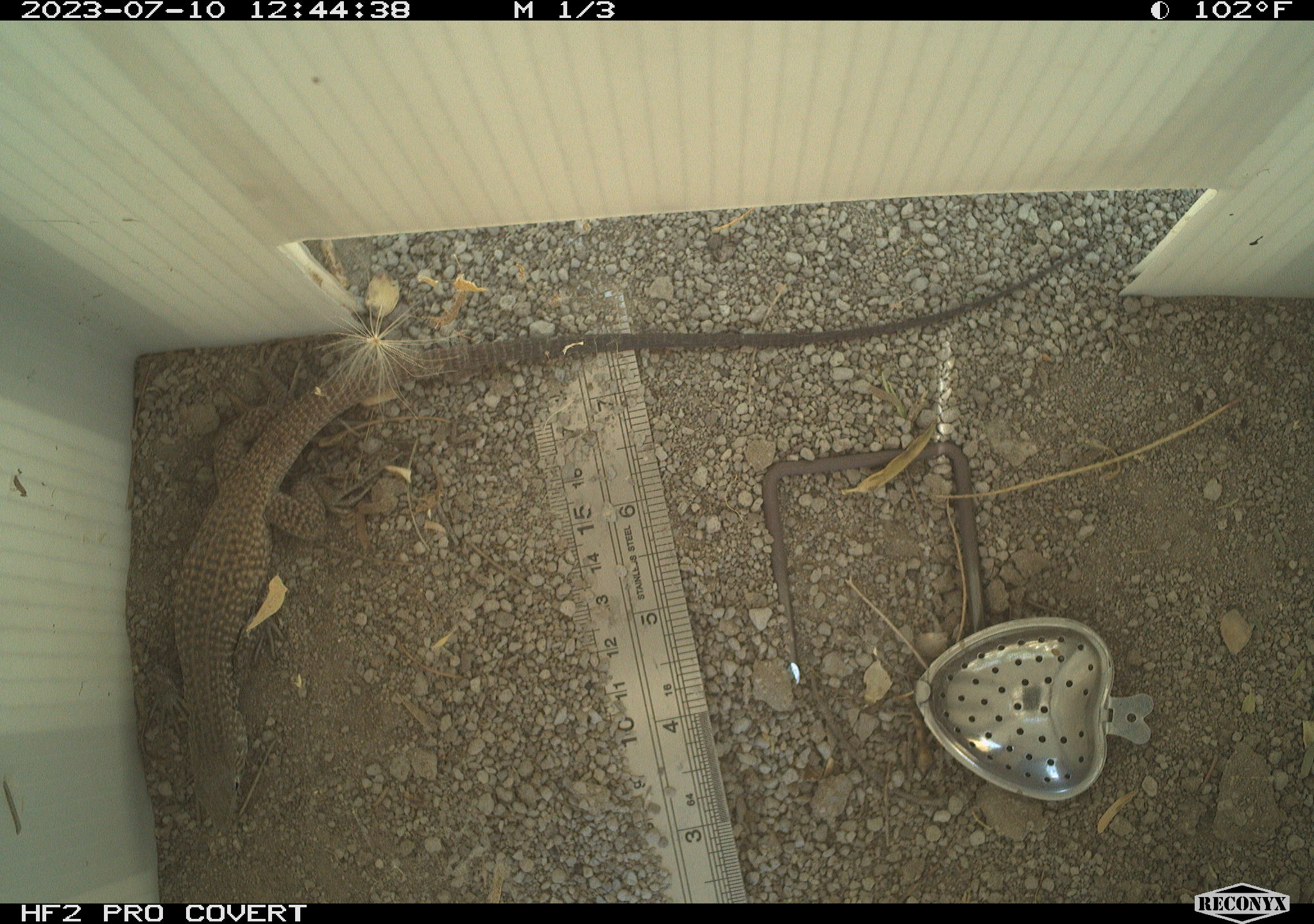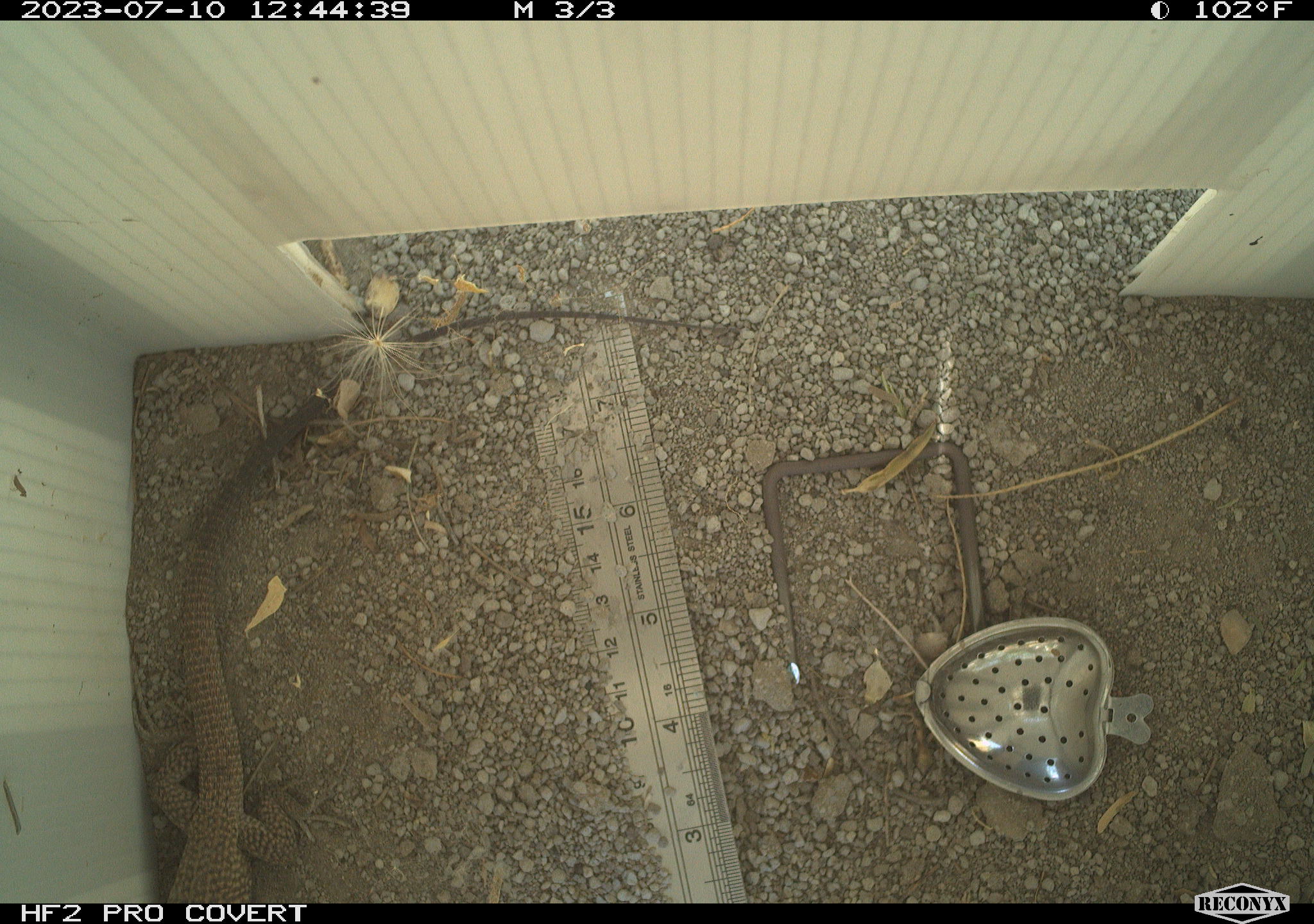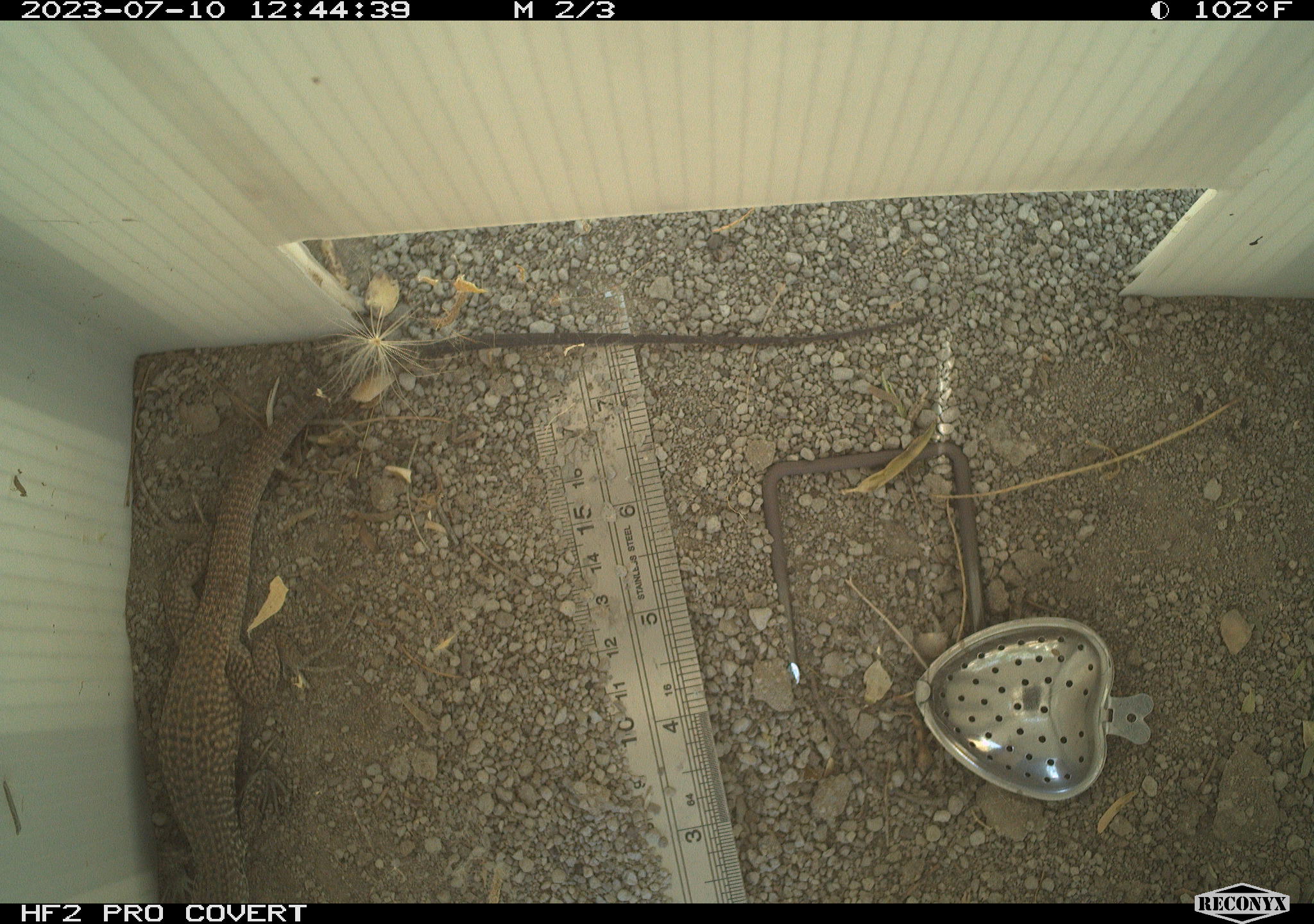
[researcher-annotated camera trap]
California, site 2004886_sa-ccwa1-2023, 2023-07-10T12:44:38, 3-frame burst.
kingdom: Animalia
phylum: Chordata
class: Reptilia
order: Squamata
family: Teiidae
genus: Aspidoscelis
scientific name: Aspidoscelis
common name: whiptail lizards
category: aspidoscelis species